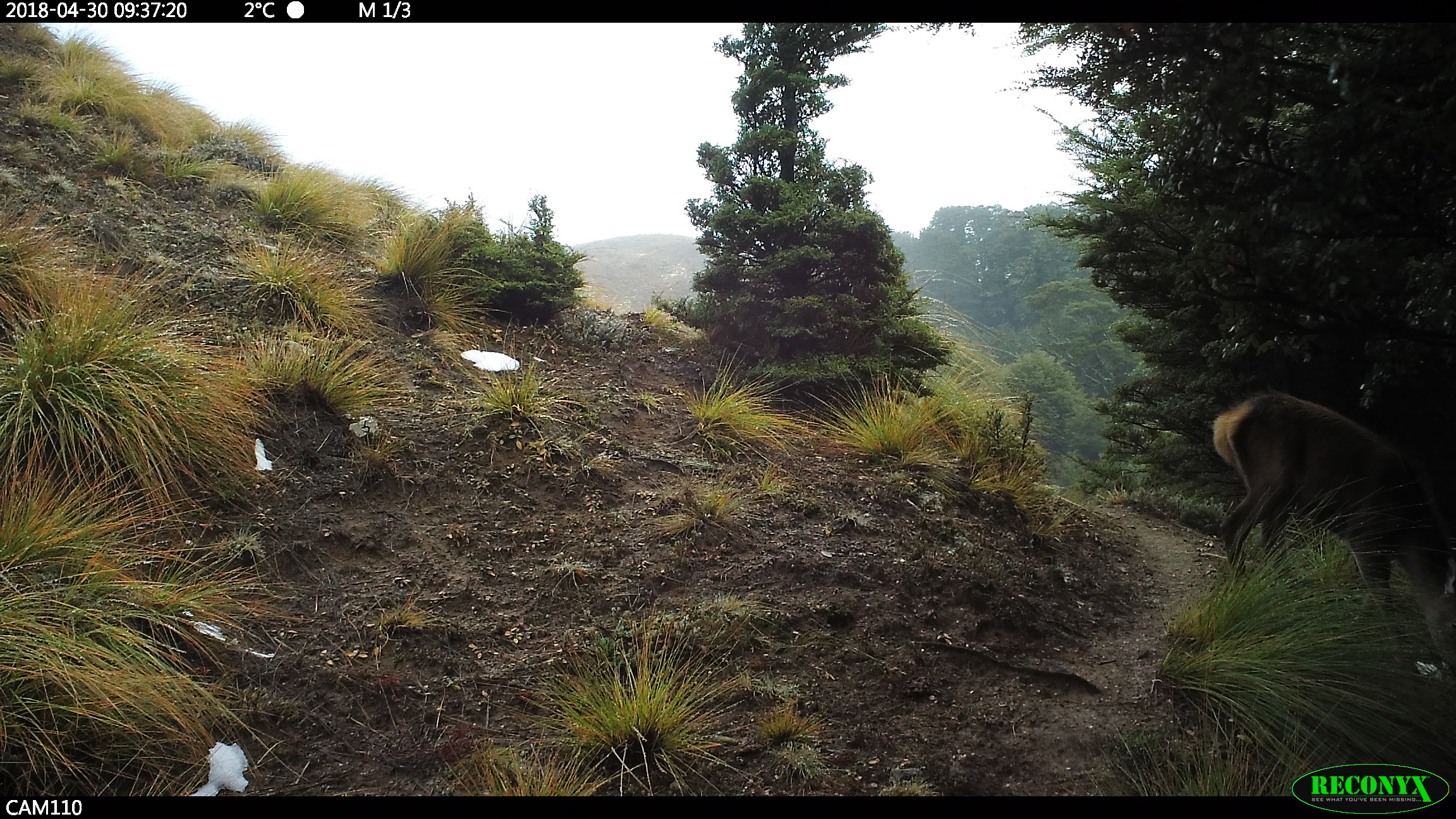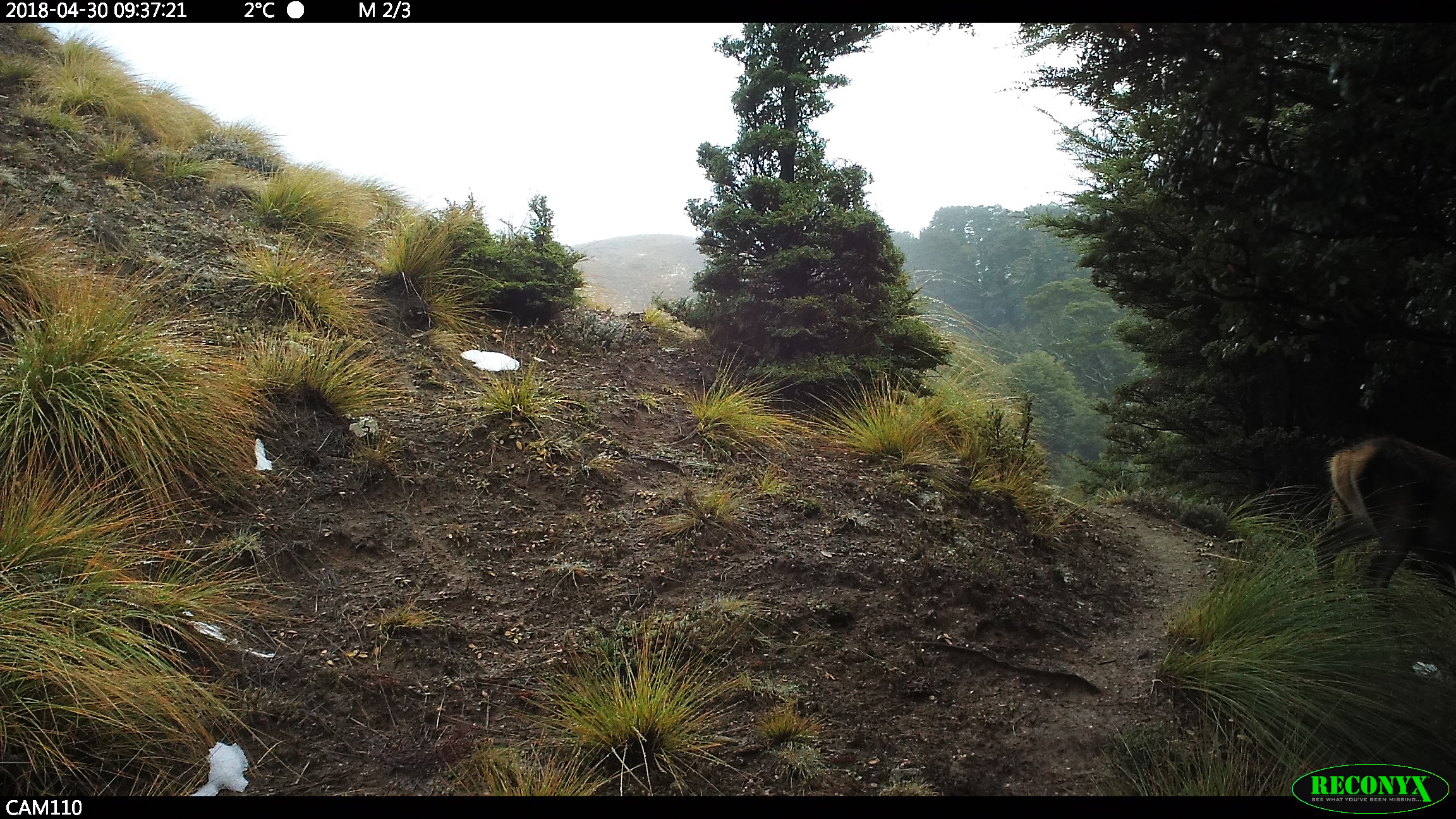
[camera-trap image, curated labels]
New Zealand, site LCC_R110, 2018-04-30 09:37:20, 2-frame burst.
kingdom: Animalia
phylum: Chordata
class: Mammalia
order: Artiodactyla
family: Cervidae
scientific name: Cervidae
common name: deer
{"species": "deer (Cervidae)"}